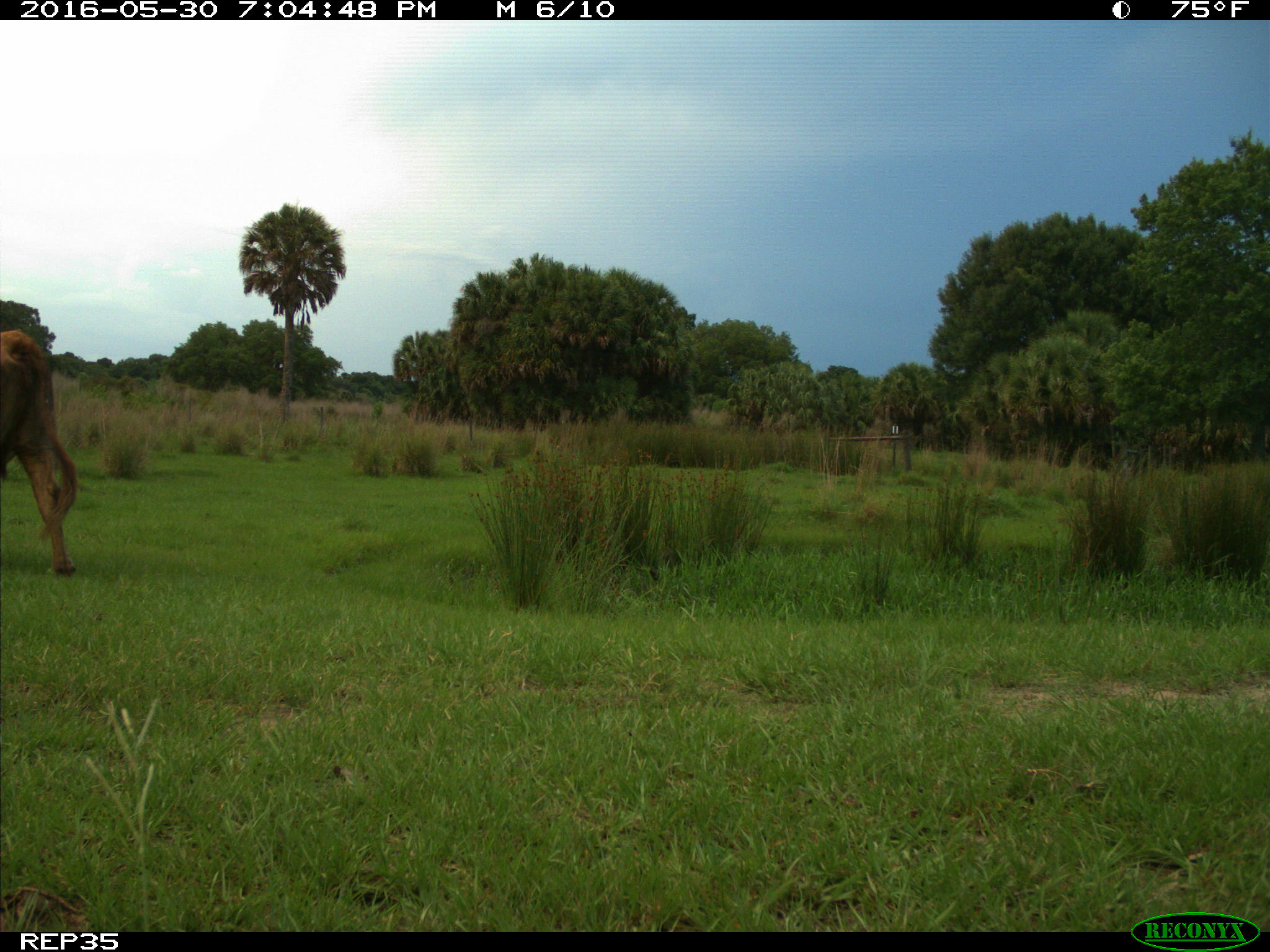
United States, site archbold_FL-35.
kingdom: Animalia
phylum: Chordata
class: Mammalia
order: Artiodactyla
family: Bovidae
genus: Bos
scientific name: Bos taurus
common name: domestic cow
Bos taurus (domestic cow).